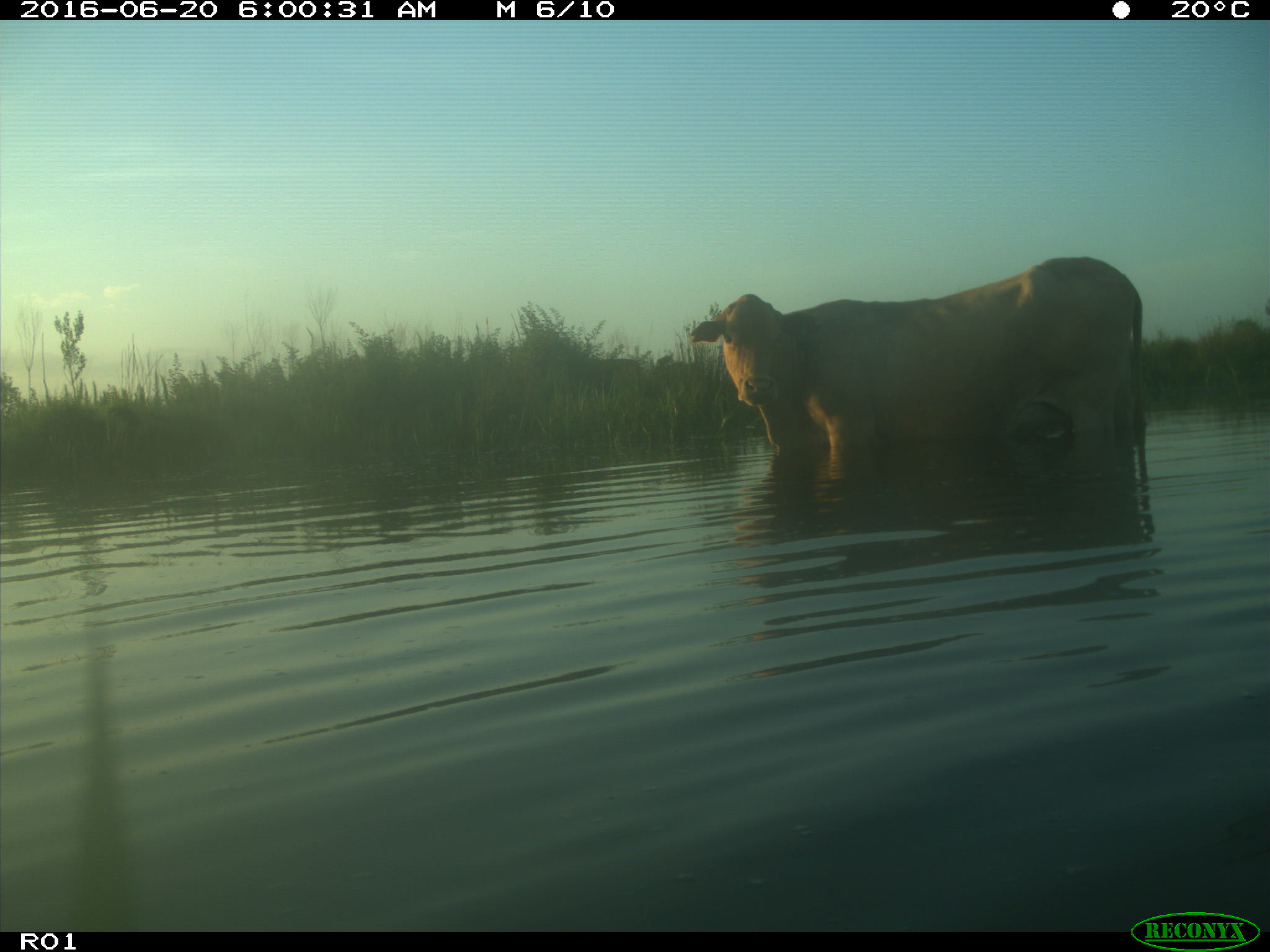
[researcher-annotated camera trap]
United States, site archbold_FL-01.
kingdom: Animalia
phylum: Chordata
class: Mammalia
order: Artiodactyla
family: Bovidae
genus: Bos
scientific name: Bos taurus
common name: domestic cow